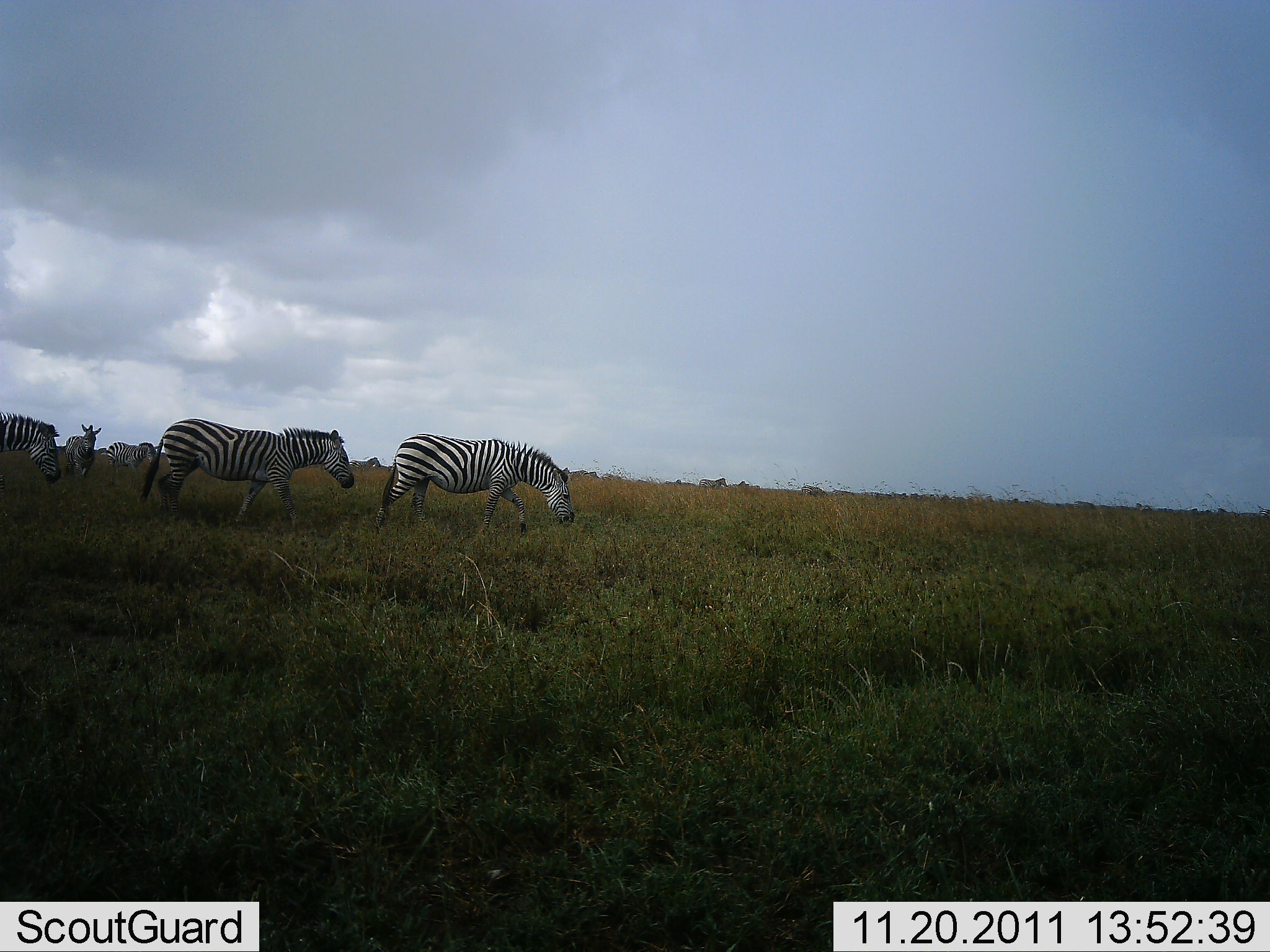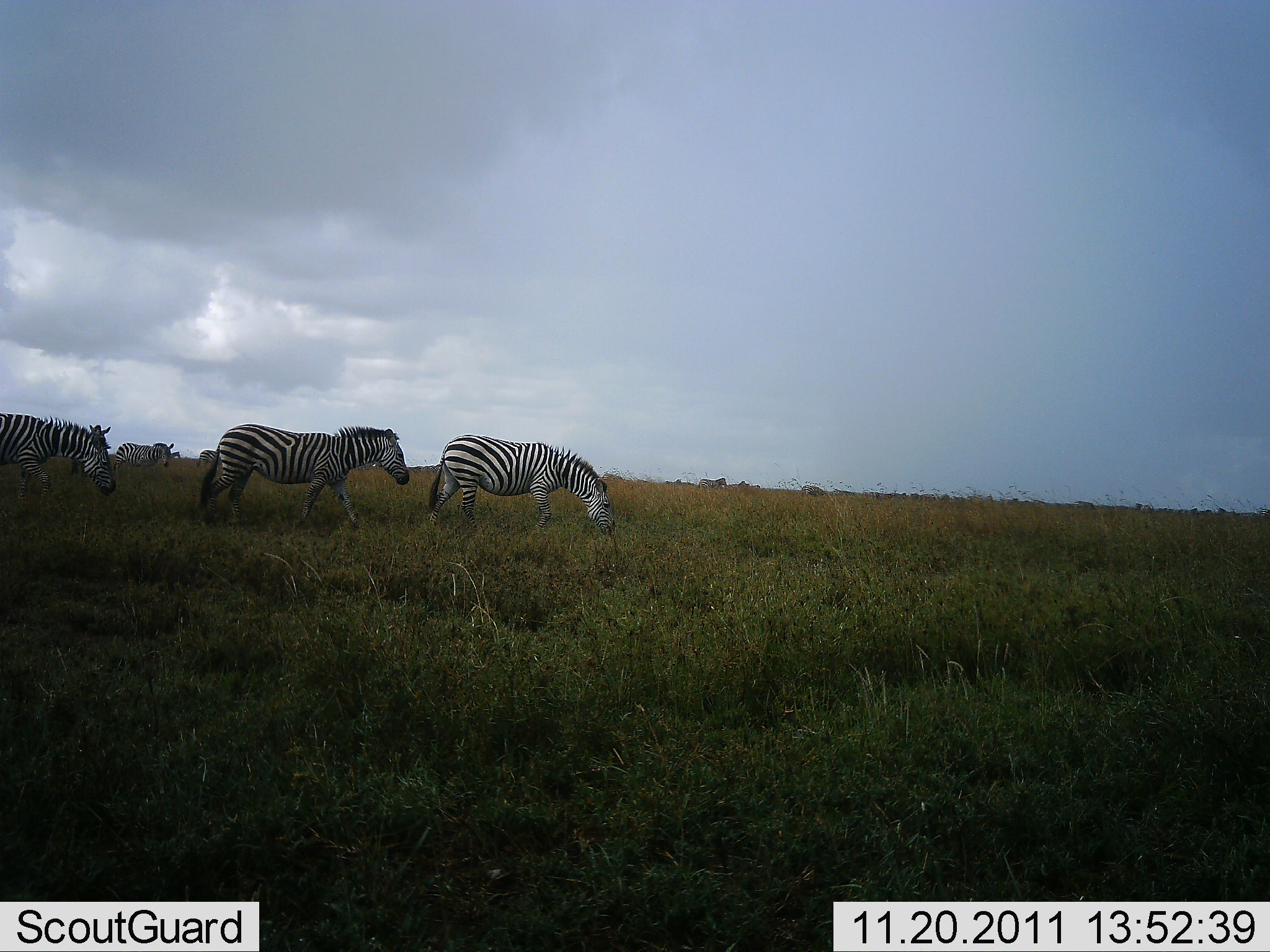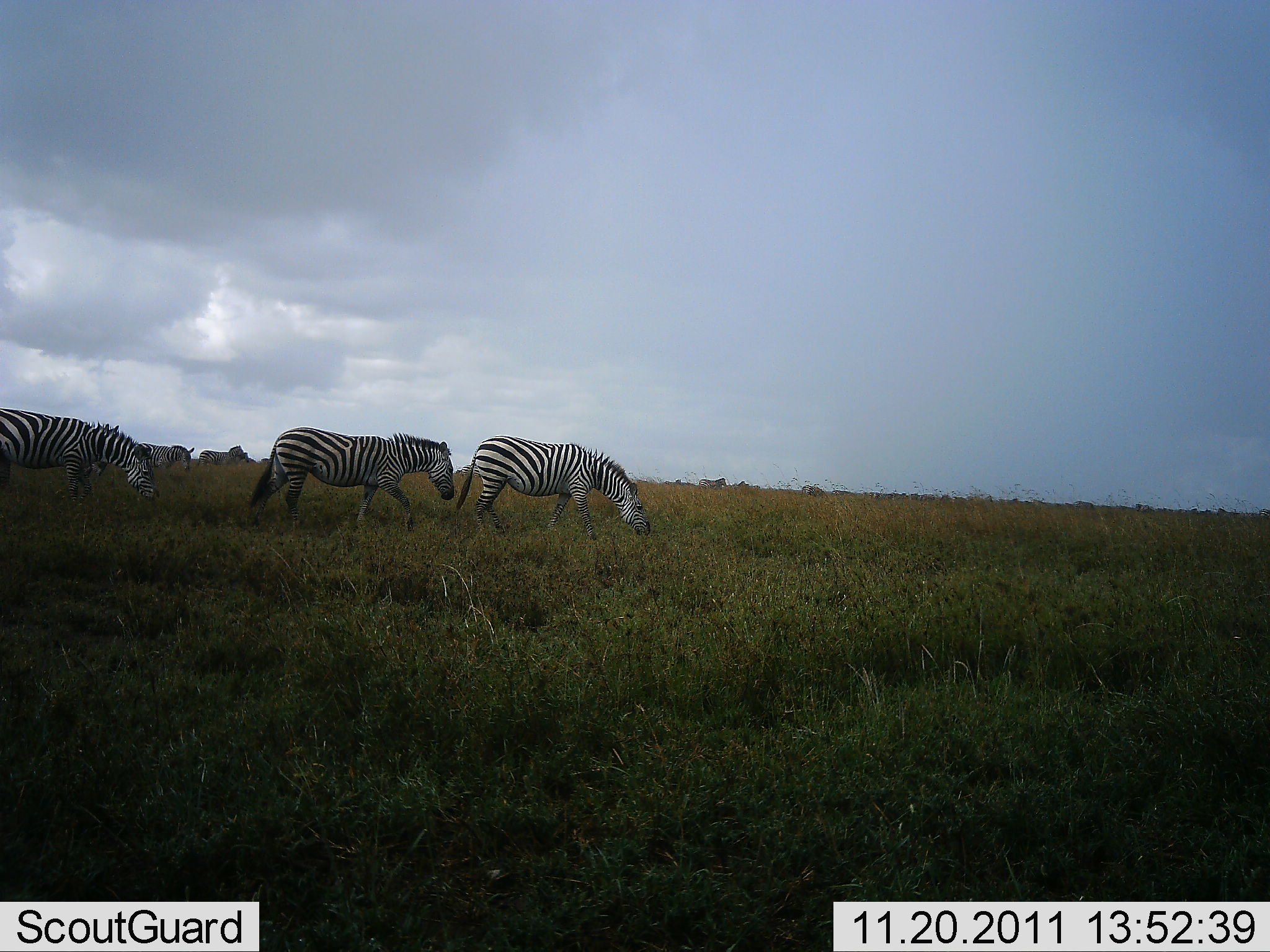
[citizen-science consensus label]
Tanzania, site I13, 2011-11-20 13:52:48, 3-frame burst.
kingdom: Animalia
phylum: Chordata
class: Mammalia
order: Perissodactyla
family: Equidae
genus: Equus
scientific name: Equus quagga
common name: plains zebra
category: zebra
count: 4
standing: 21%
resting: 0%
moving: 100%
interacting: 0%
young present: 0%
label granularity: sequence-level